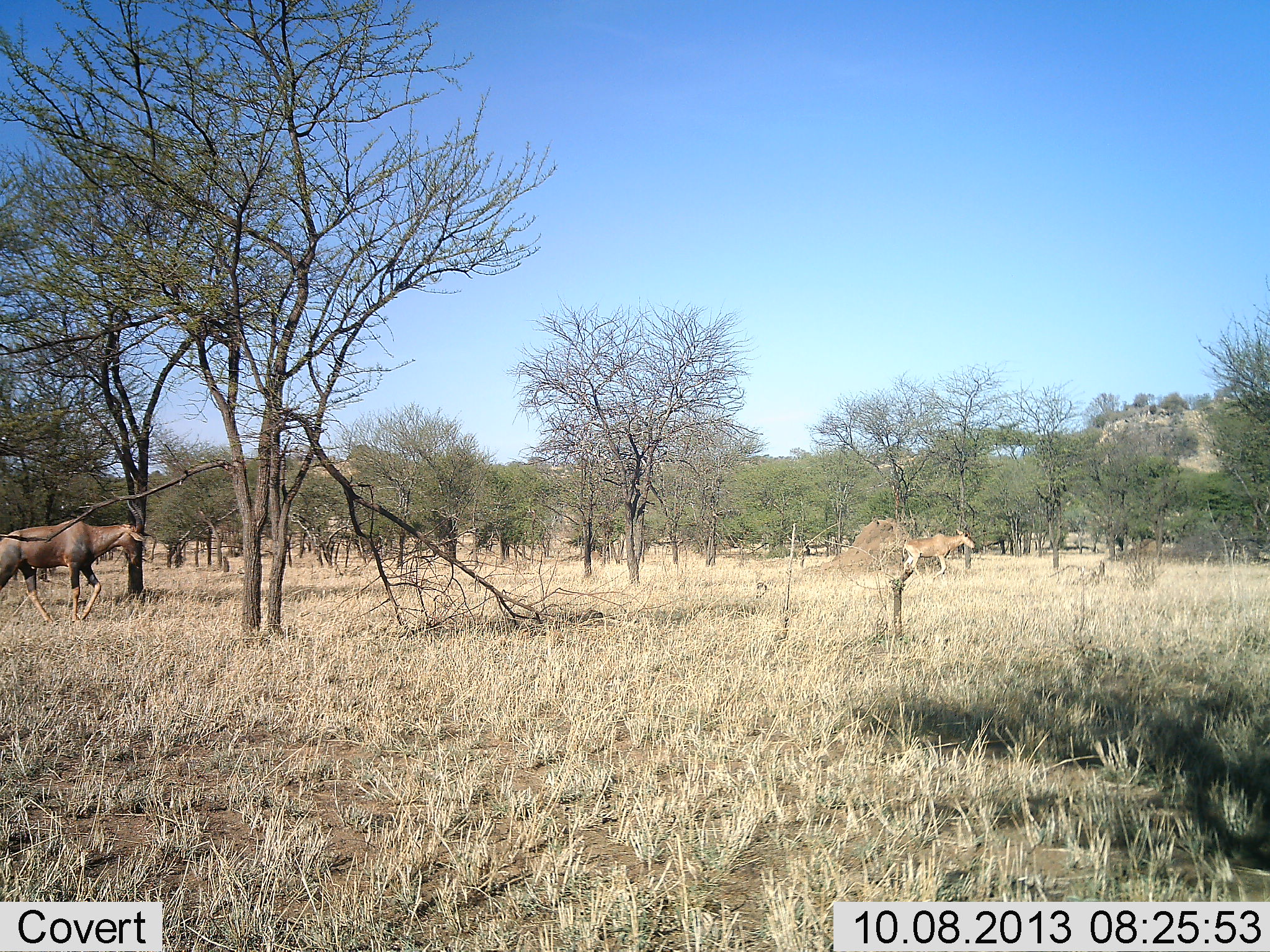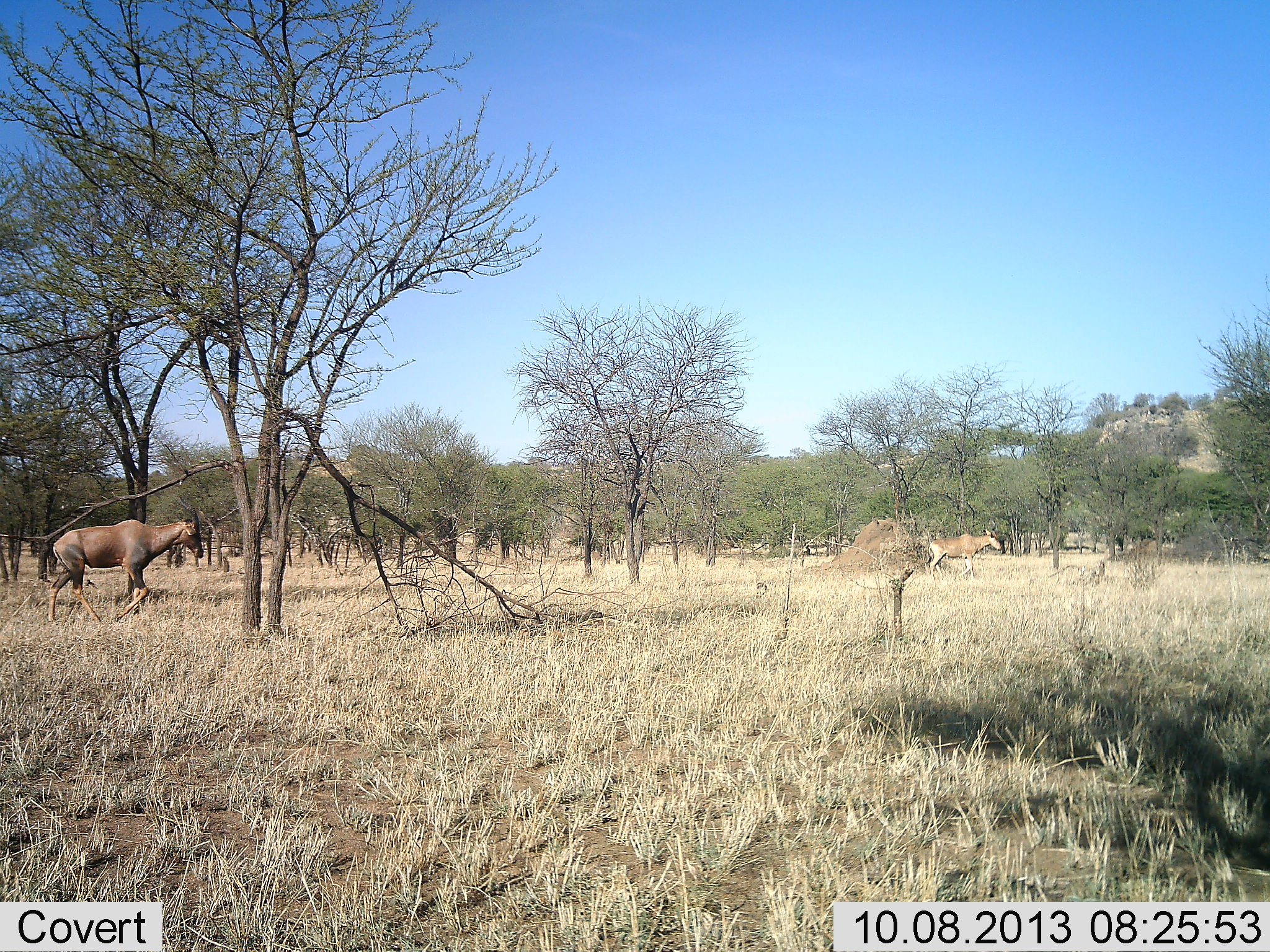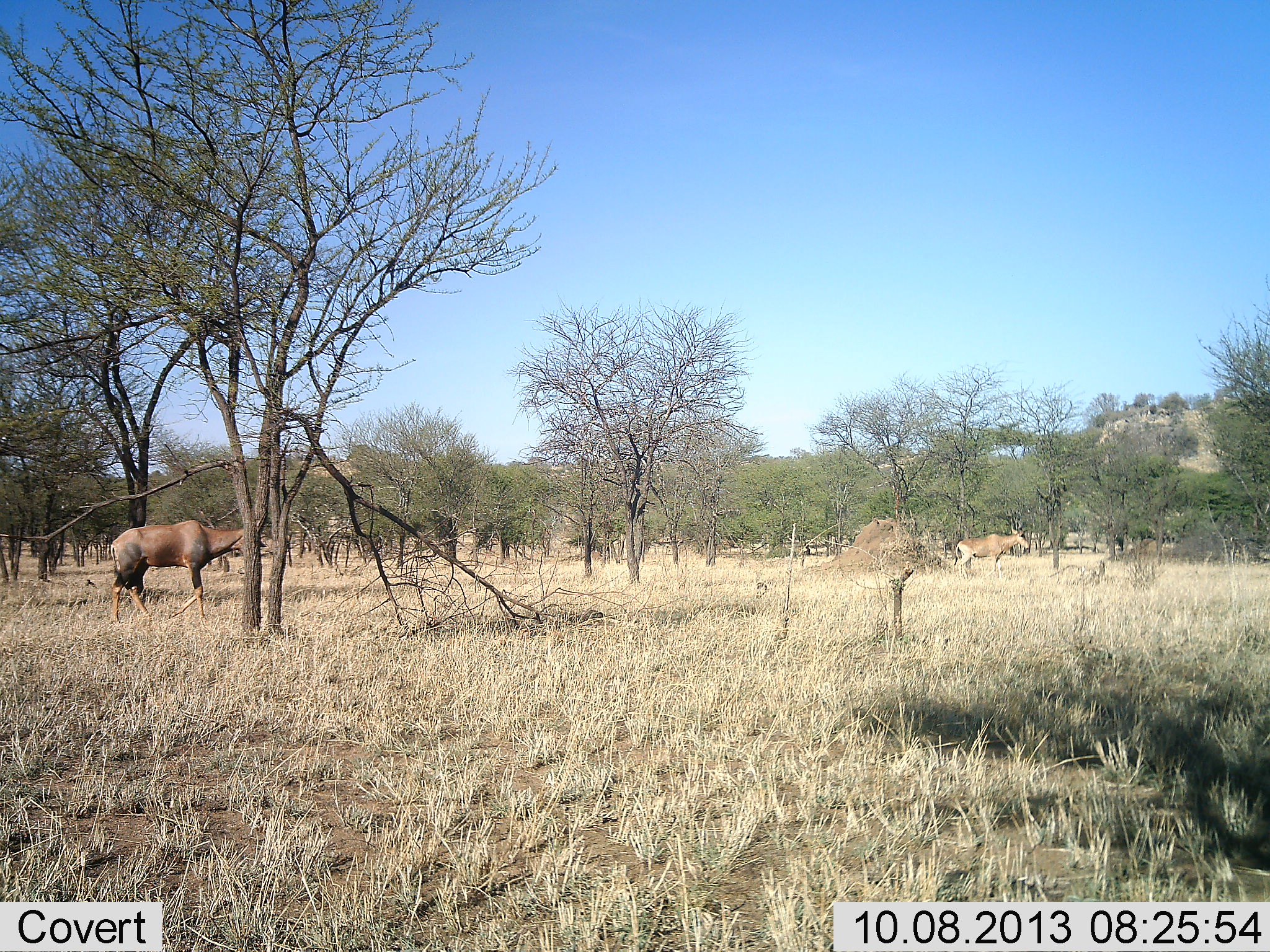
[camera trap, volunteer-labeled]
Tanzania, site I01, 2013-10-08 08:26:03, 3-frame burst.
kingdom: Animalia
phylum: Chordata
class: Mammalia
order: Artiodactyla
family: Bovidae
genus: Damaliscus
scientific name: Damaliscus lunatus jimela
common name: topi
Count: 2.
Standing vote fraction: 8%.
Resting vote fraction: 0%.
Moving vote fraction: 100%.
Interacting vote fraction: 0%.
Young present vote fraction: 8%.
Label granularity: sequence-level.